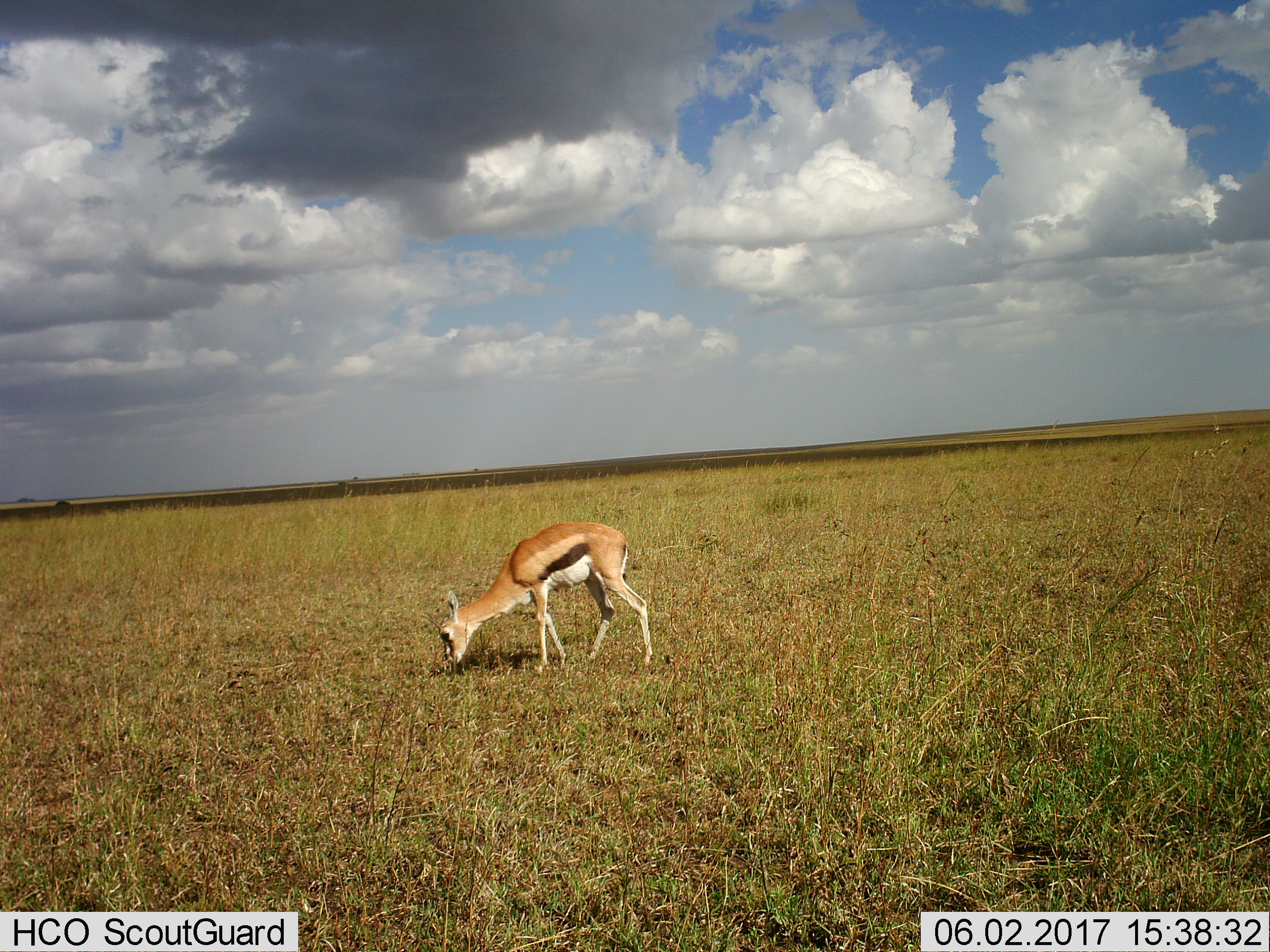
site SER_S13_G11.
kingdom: Animalia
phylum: Chordata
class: Mammalia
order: Artiodactyla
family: Bovidae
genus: Eudorcas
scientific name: Eudorcas thomsonii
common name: thomson's gazelle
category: gazellethomsons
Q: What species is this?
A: Gazellethomsons (thomson's gazelle) (Eudorcas thomsonii).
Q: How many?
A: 1.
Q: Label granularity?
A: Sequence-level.